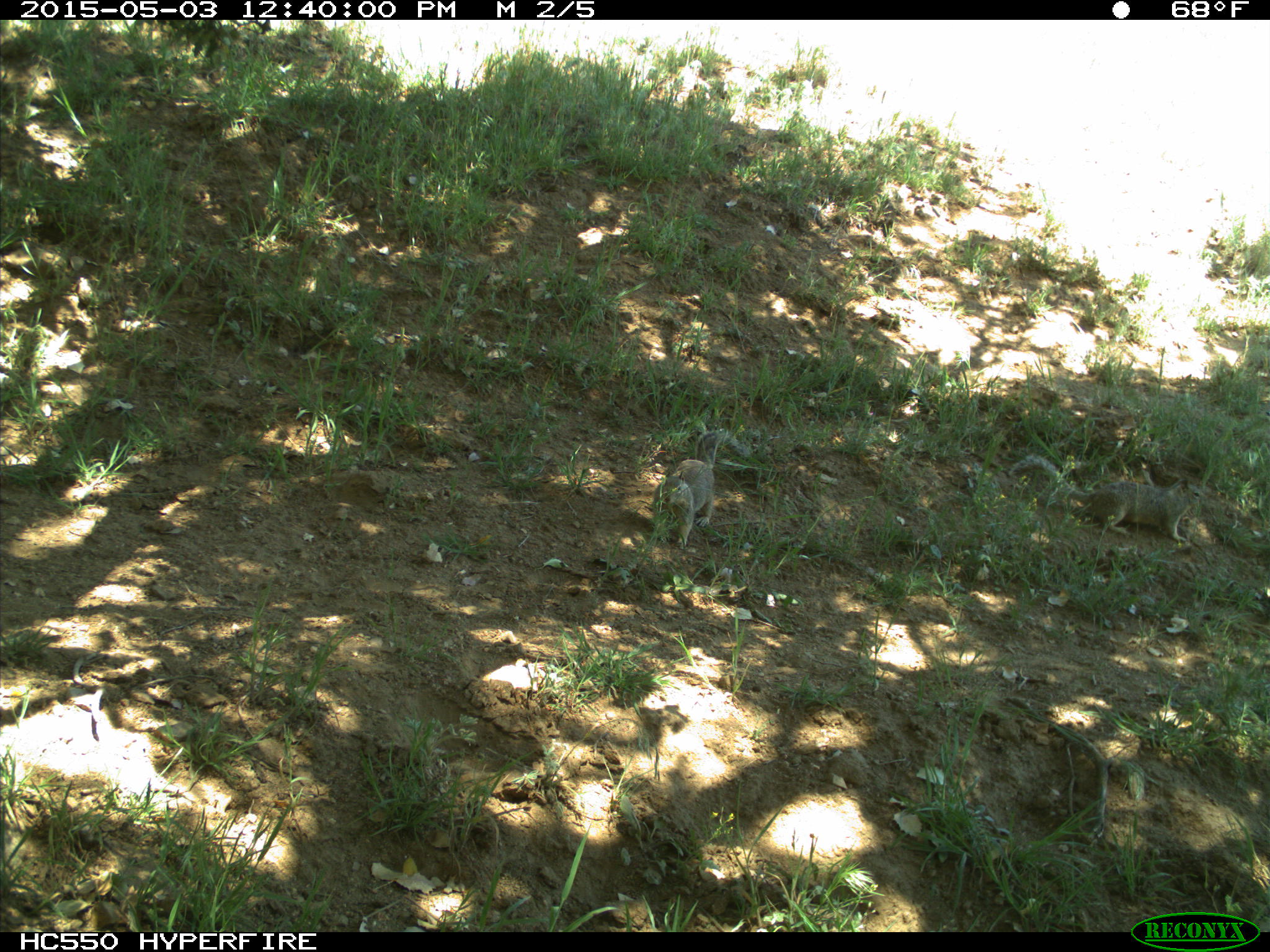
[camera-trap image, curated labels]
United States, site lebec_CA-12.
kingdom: Animalia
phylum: Chordata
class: Mammalia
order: Rodentia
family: Sciuridae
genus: Otospermophilus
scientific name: Otospermophilus beecheyi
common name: california ground squirrel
Otospermophilus beecheyi (california ground squirrel).